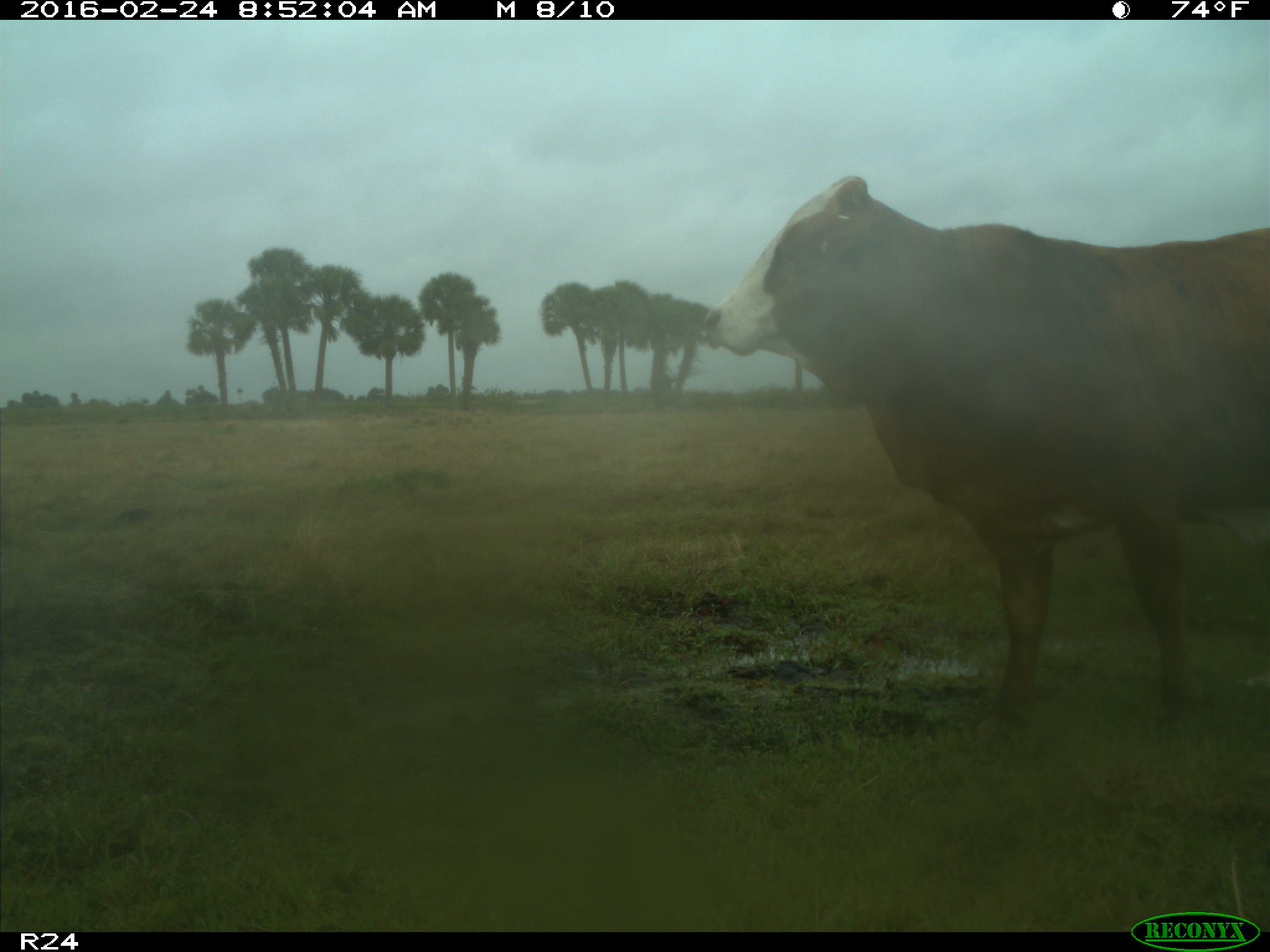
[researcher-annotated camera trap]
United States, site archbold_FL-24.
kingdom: Animalia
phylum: Chordata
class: Mammalia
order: Artiodactyla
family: Bovidae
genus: Bos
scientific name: Bos taurus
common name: domestic cow